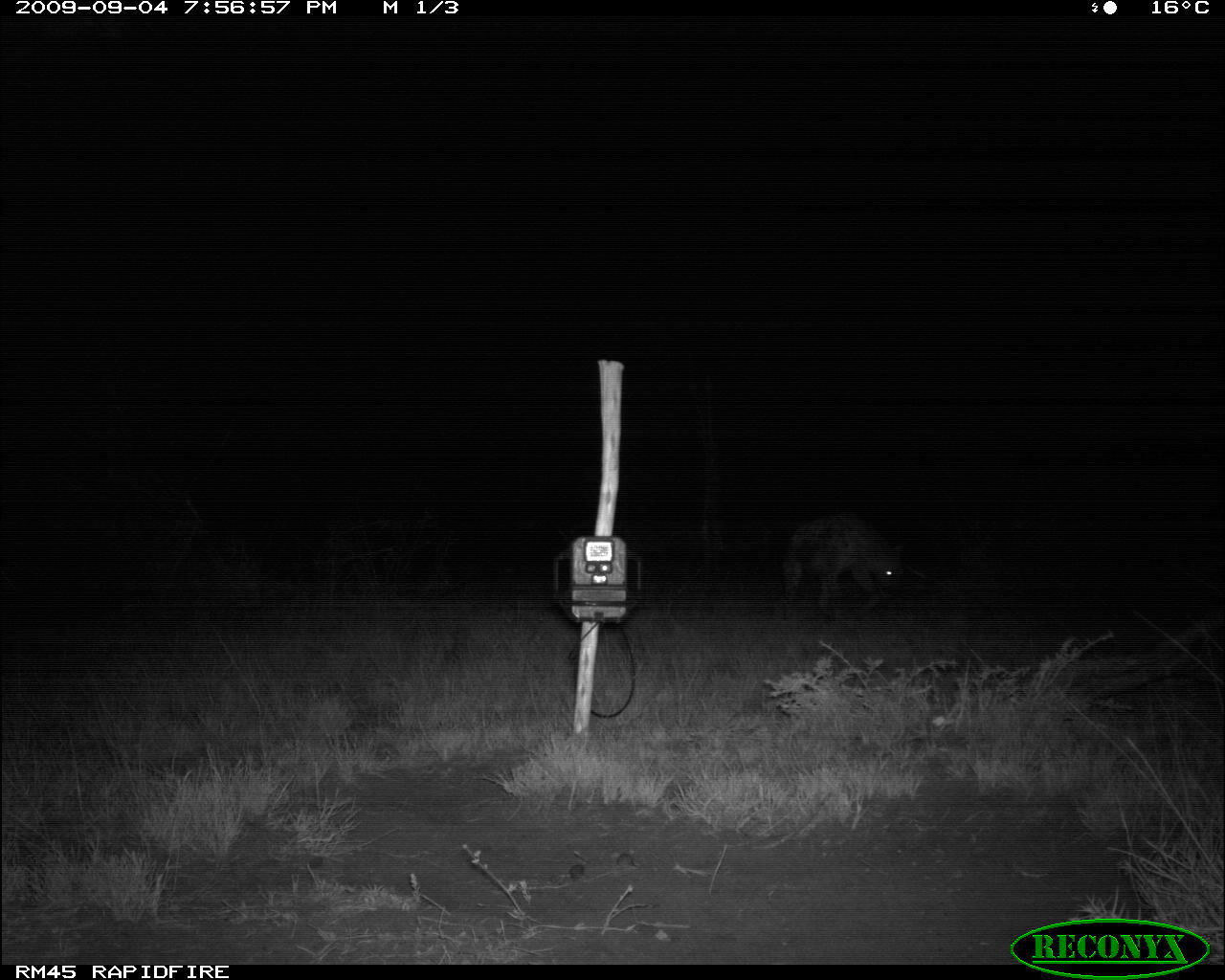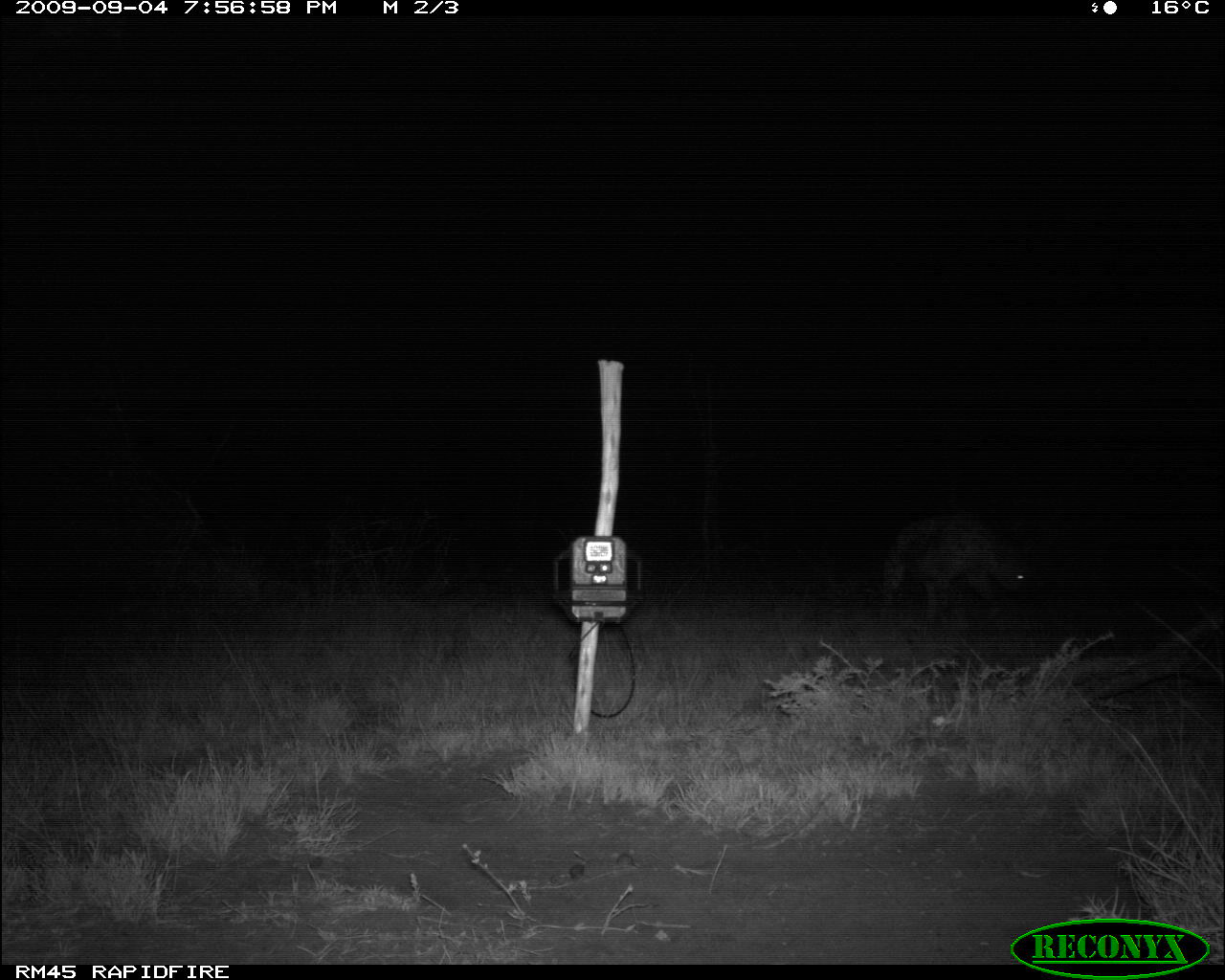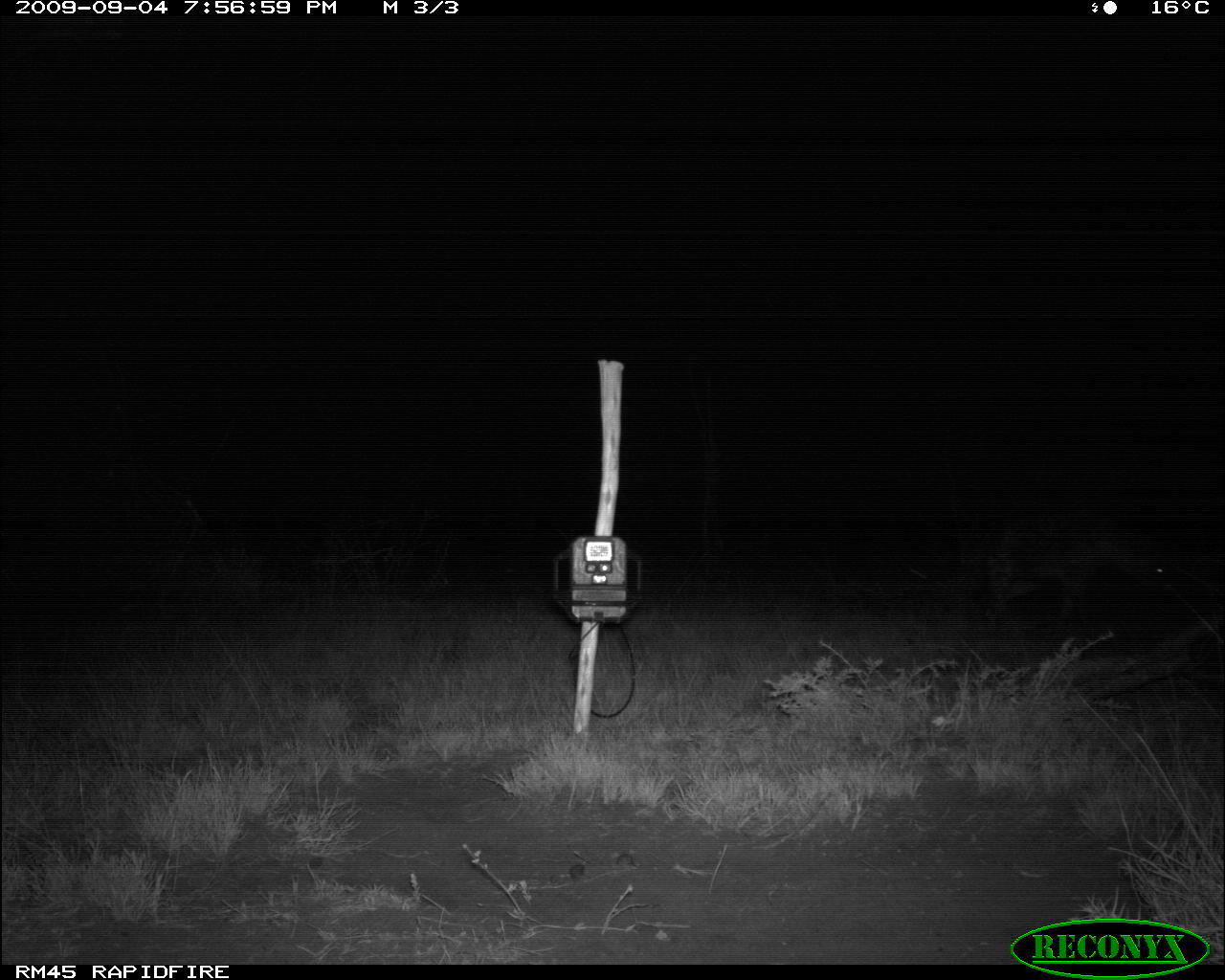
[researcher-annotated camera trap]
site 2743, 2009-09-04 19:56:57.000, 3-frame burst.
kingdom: Animalia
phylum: Chordata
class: Mammalia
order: Carnivora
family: Hyaenidae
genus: Crocuta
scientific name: Crocuta crocuta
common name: spotted hyena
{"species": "Crocuta crocuta (spotted hyena)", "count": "1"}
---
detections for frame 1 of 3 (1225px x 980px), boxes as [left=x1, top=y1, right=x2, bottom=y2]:
crocuta crocuta: [left=779, top=506, right=906, bottom=620]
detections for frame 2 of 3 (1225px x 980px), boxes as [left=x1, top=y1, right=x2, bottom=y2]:
crocuta crocuta: [left=881, top=514, right=1030, bottom=635]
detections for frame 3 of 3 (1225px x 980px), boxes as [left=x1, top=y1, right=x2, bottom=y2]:
crocuta crocuta: [left=981, top=507, right=1171, bottom=629]